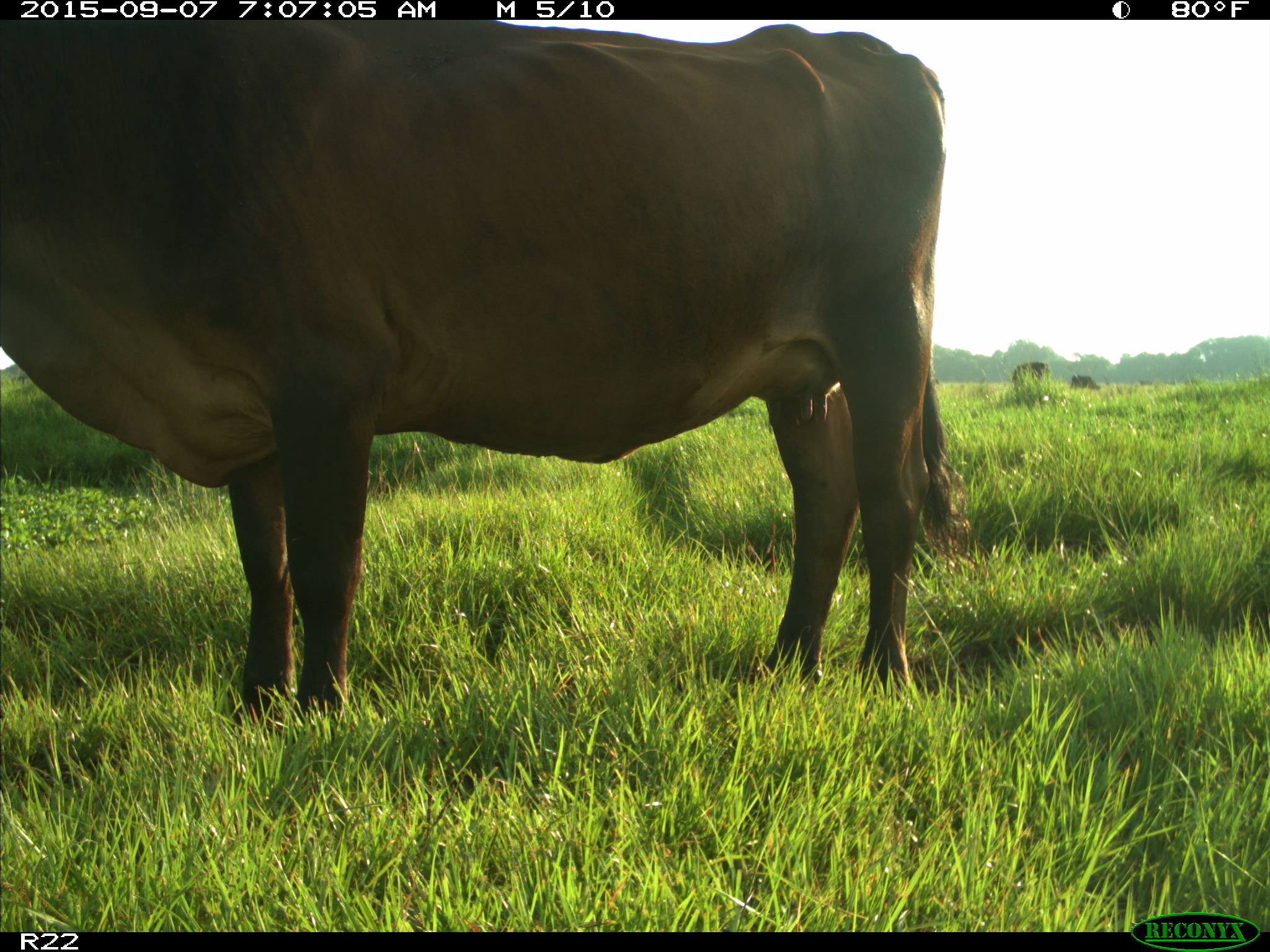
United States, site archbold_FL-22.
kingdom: Animalia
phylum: Chordata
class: Mammalia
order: Artiodactyla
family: Bovidae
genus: Bos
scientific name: Bos taurus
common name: domestic cow